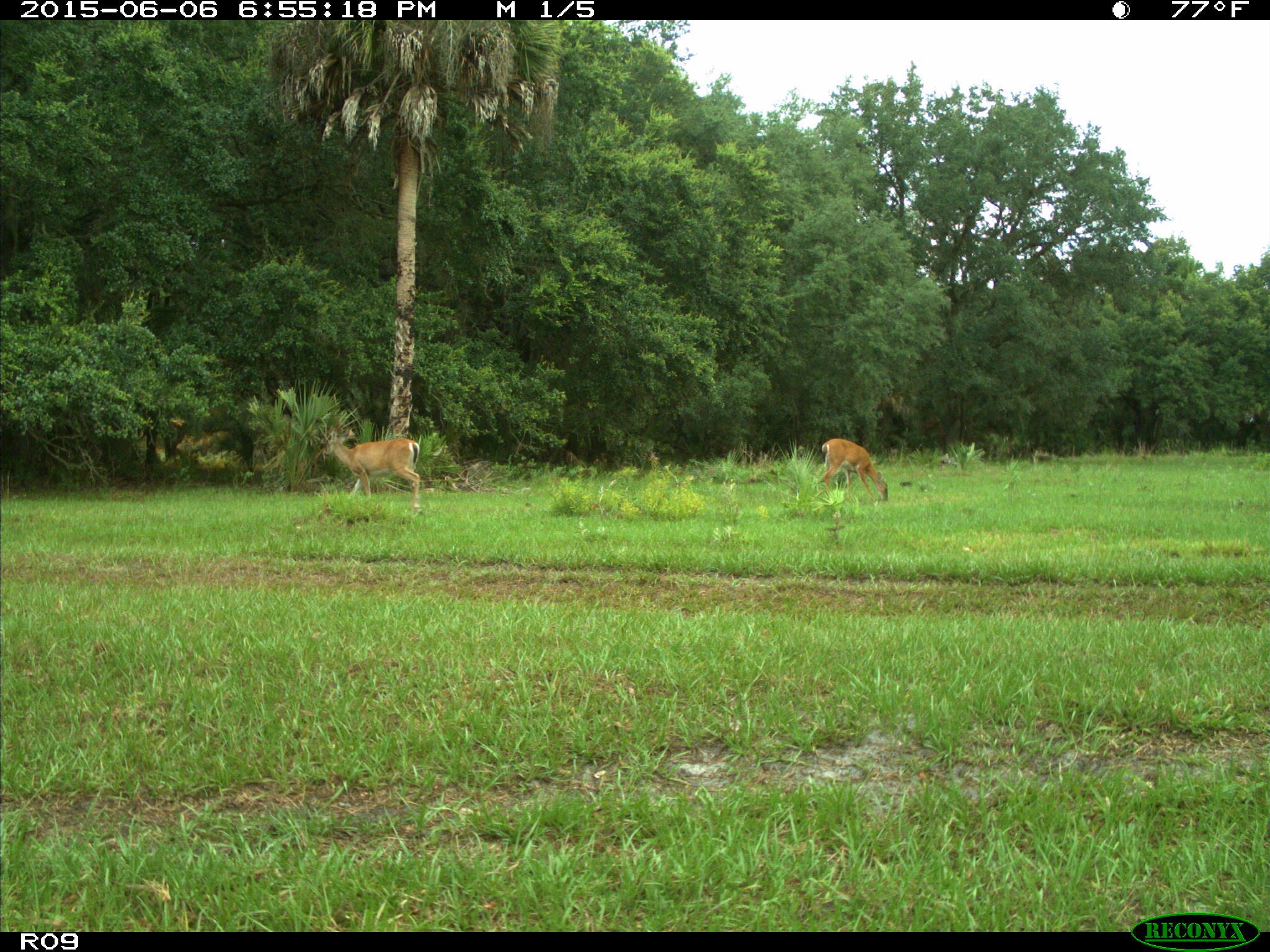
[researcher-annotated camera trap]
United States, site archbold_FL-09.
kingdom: Animalia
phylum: Chordata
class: Mammalia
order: Artiodactyla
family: Cervidae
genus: Odocoileus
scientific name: Odocoileus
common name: deer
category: unidentified deer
Unidentified deer (deer) (Odocoileus).